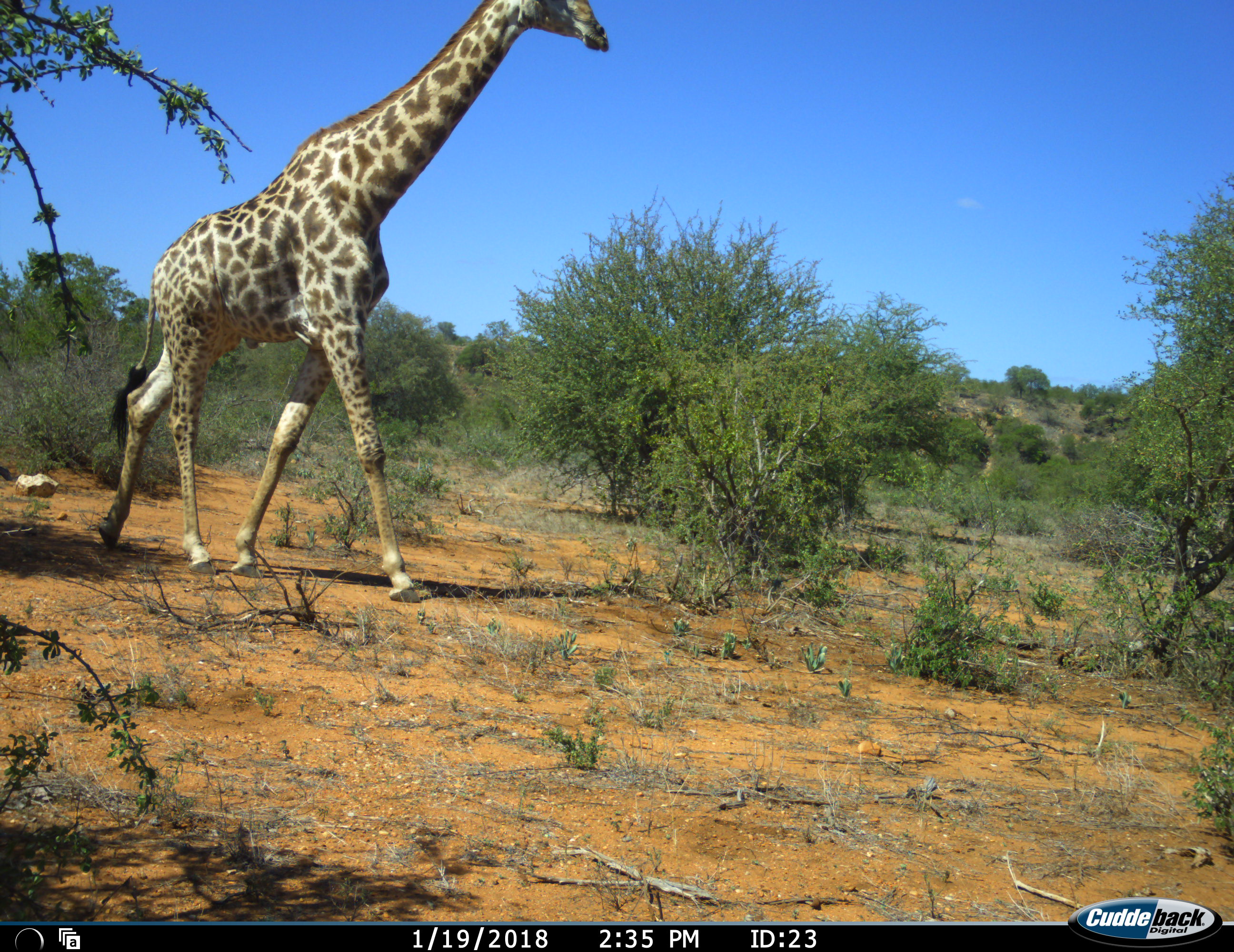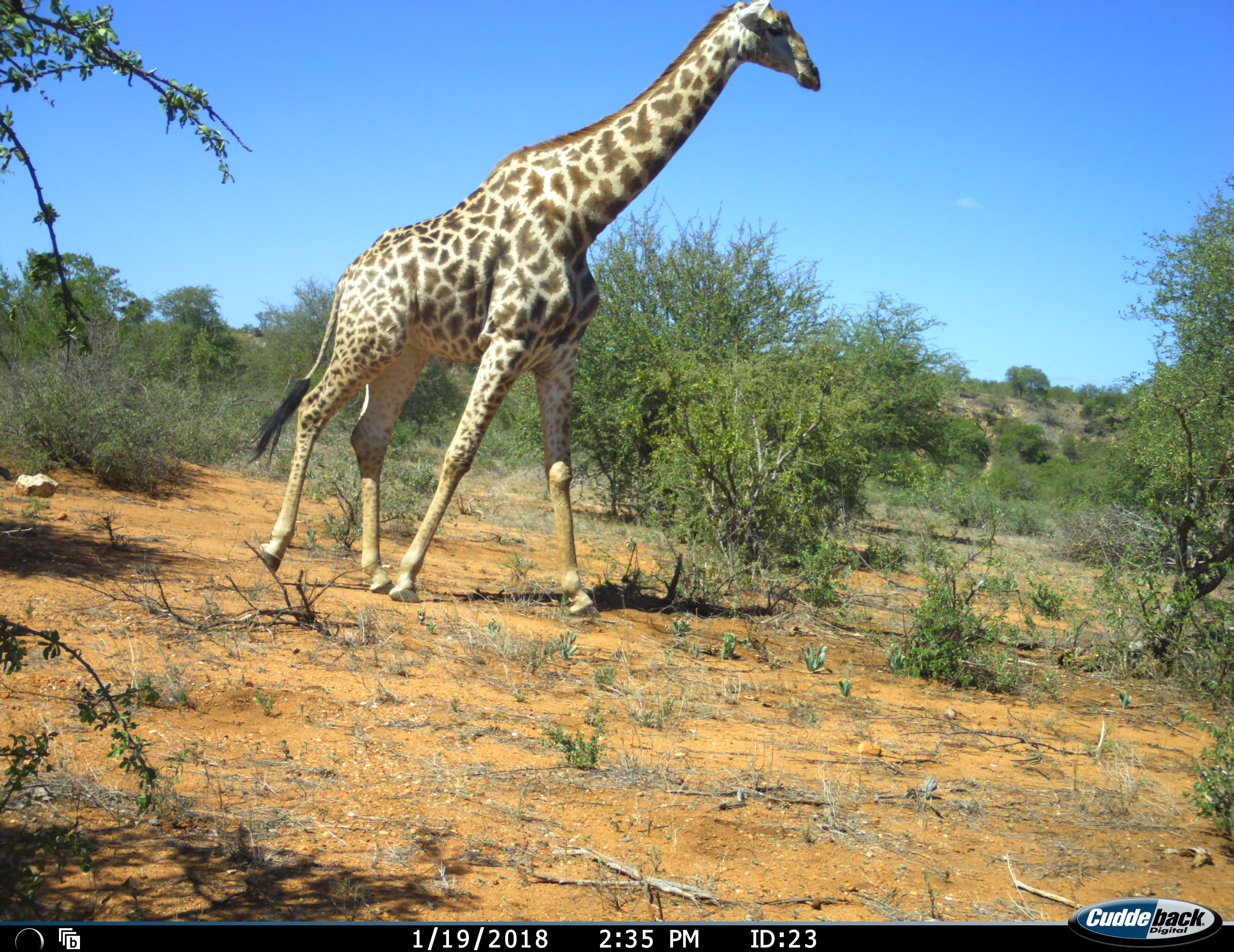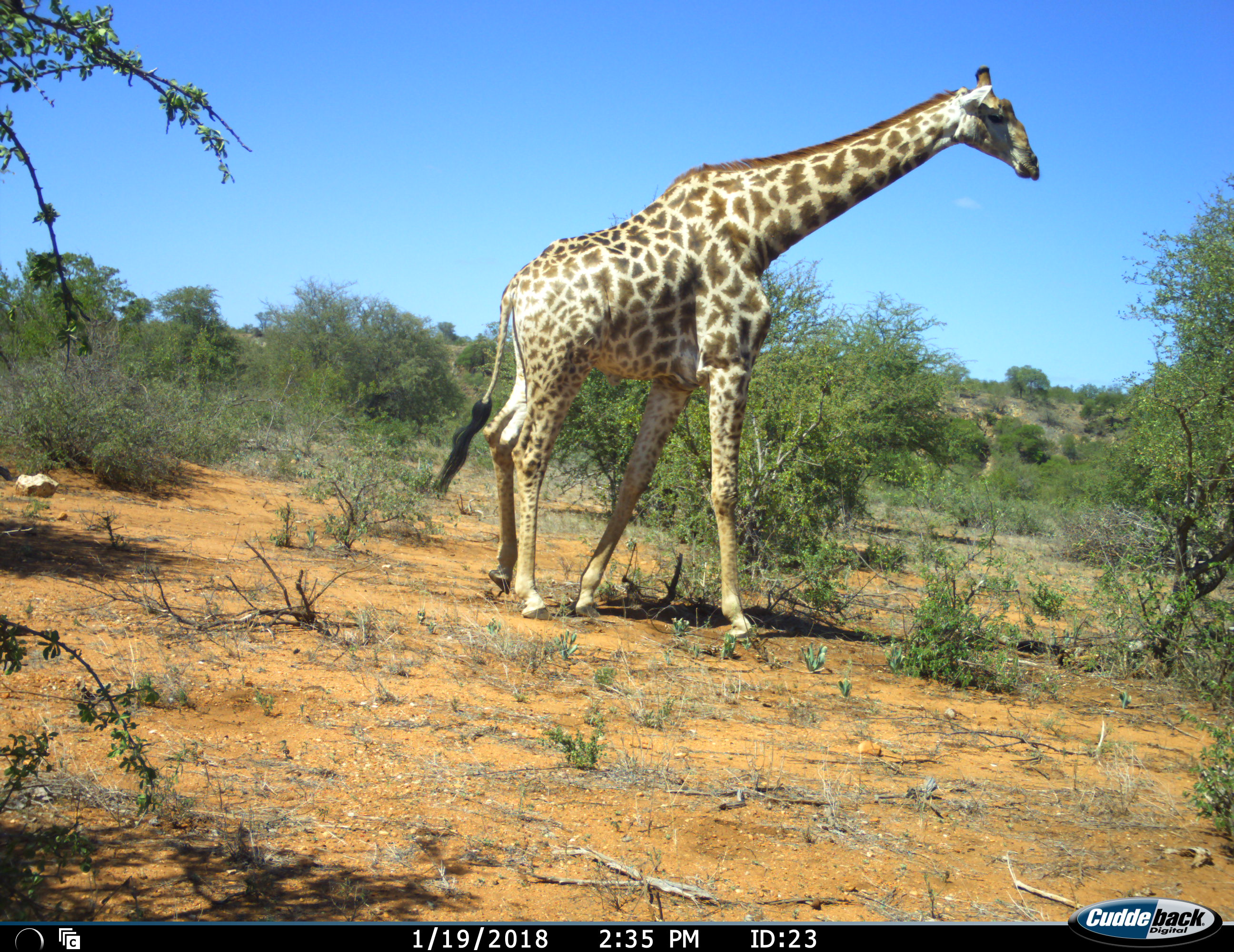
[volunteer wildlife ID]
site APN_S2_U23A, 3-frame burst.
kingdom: Animalia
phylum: Chordata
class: Mammalia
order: Artiodactyla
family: Giraffidae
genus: Giraffa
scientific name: Giraffa camelopardalis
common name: giraffe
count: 1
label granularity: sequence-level